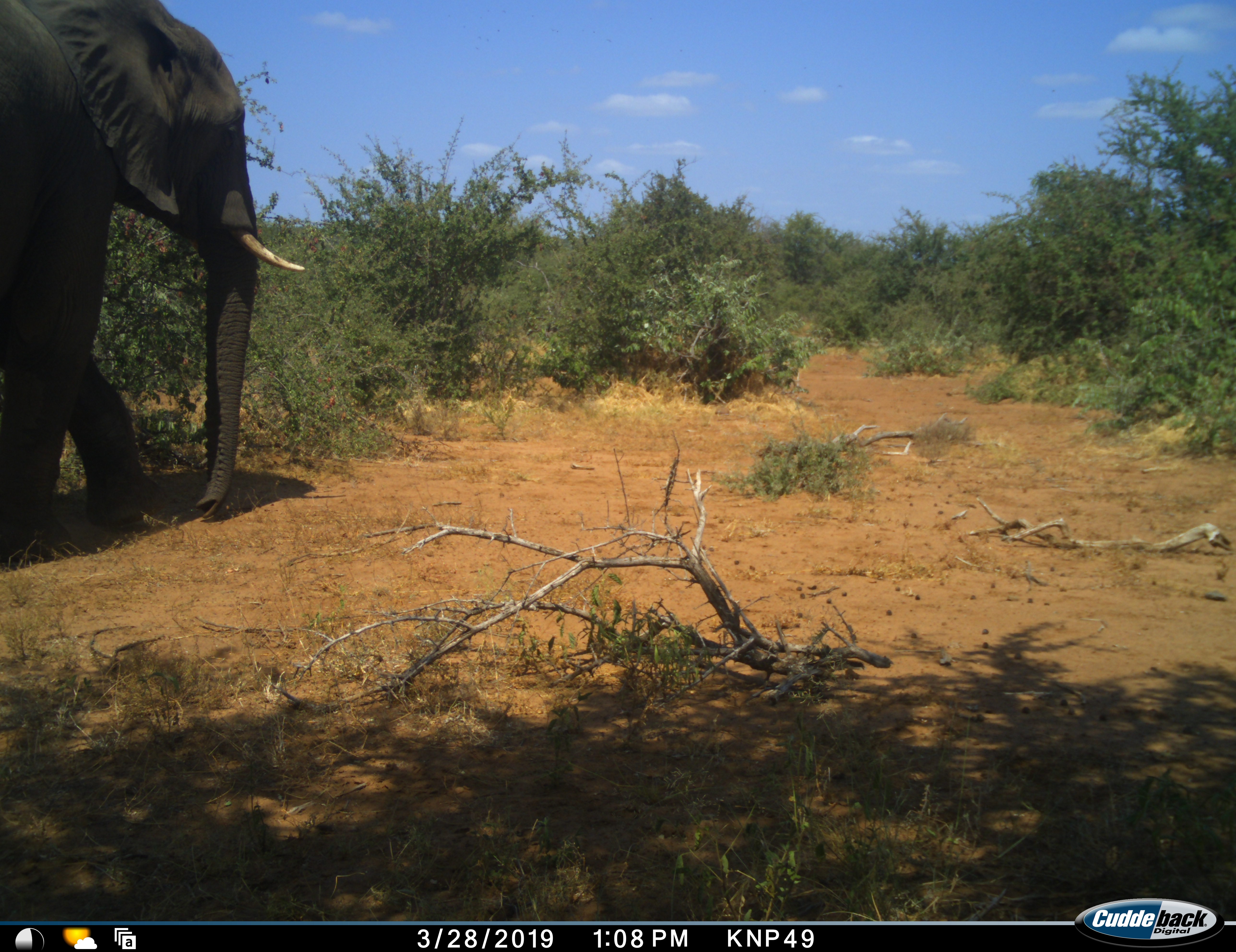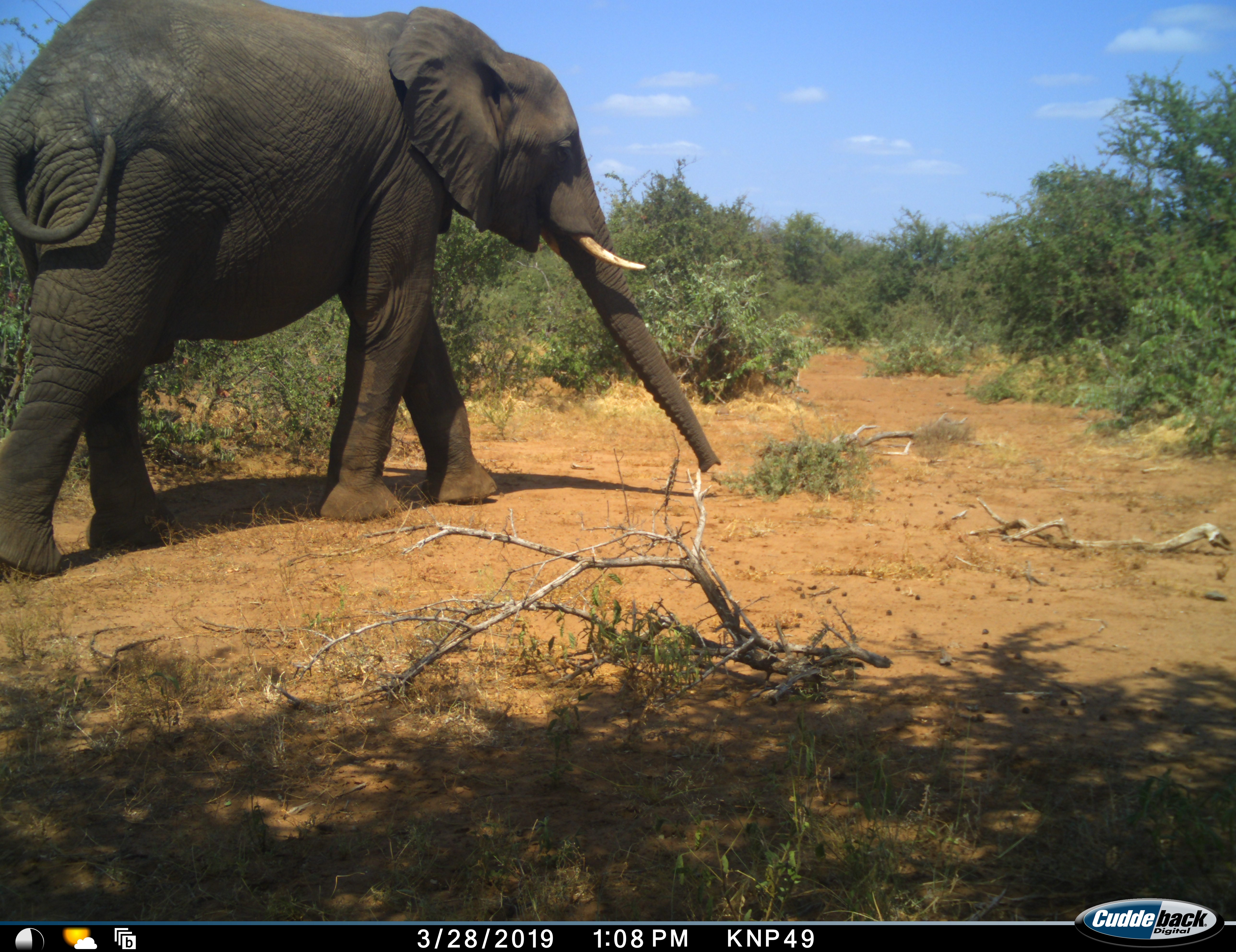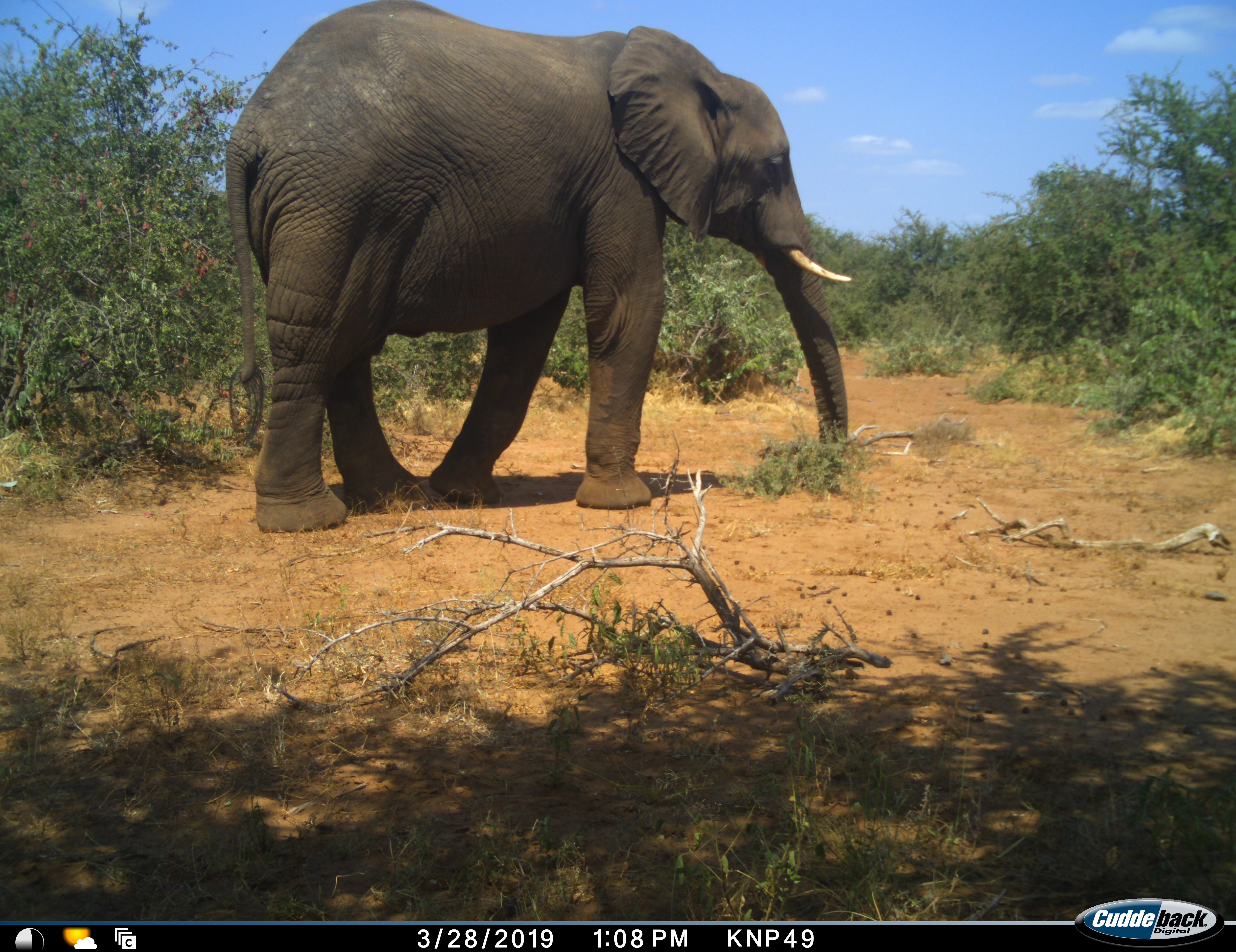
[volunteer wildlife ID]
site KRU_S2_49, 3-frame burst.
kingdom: Animalia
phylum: Chordata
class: Mammalia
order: Proboscidea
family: Elephantidae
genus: Loxodonta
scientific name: Loxodonta africana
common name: african bush elephant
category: elephant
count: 1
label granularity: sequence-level